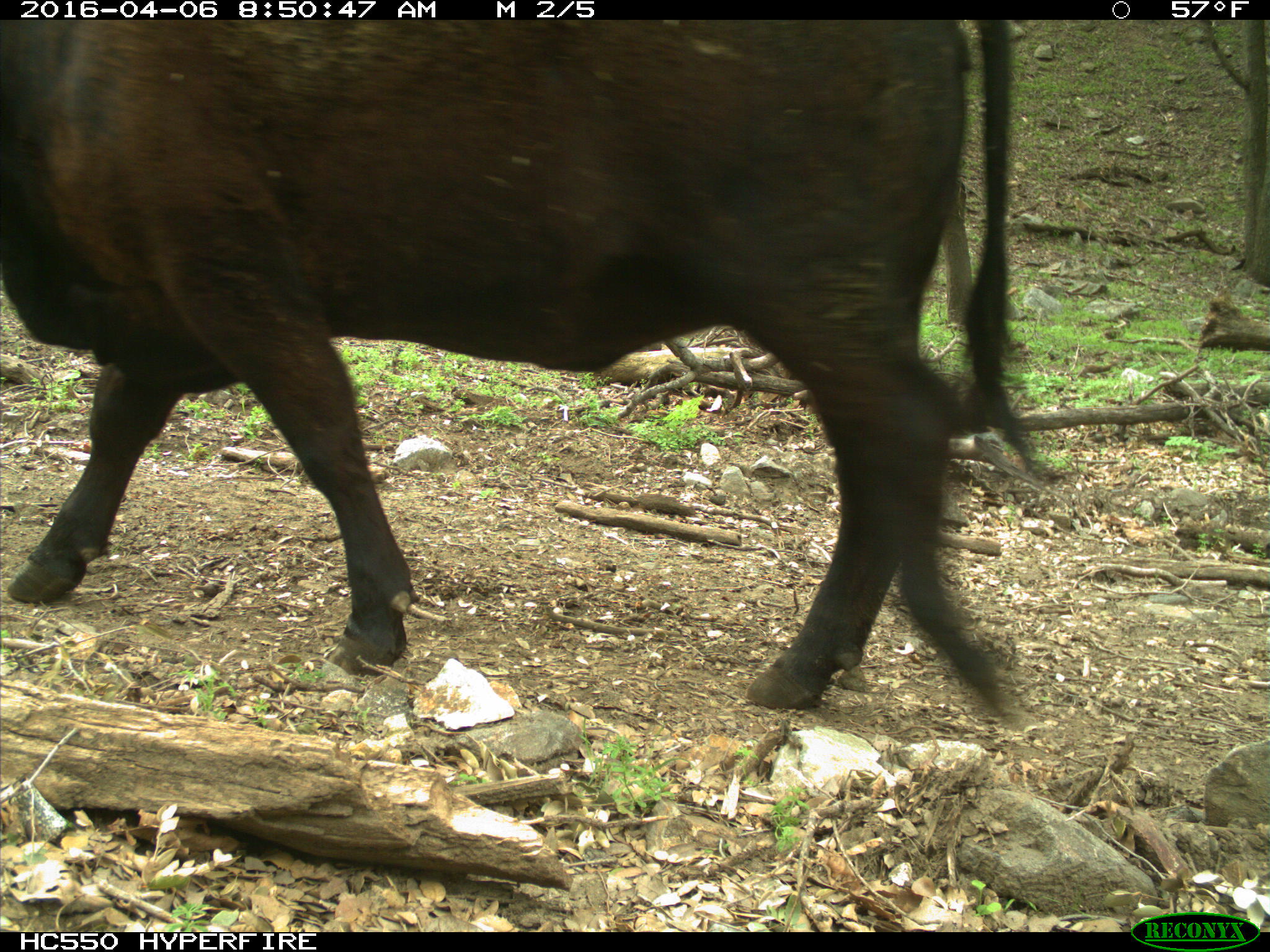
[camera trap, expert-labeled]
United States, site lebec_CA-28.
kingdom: Animalia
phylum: Chordata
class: Mammalia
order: Artiodactyla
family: Bovidae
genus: Bos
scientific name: Bos taurus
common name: domestic cow